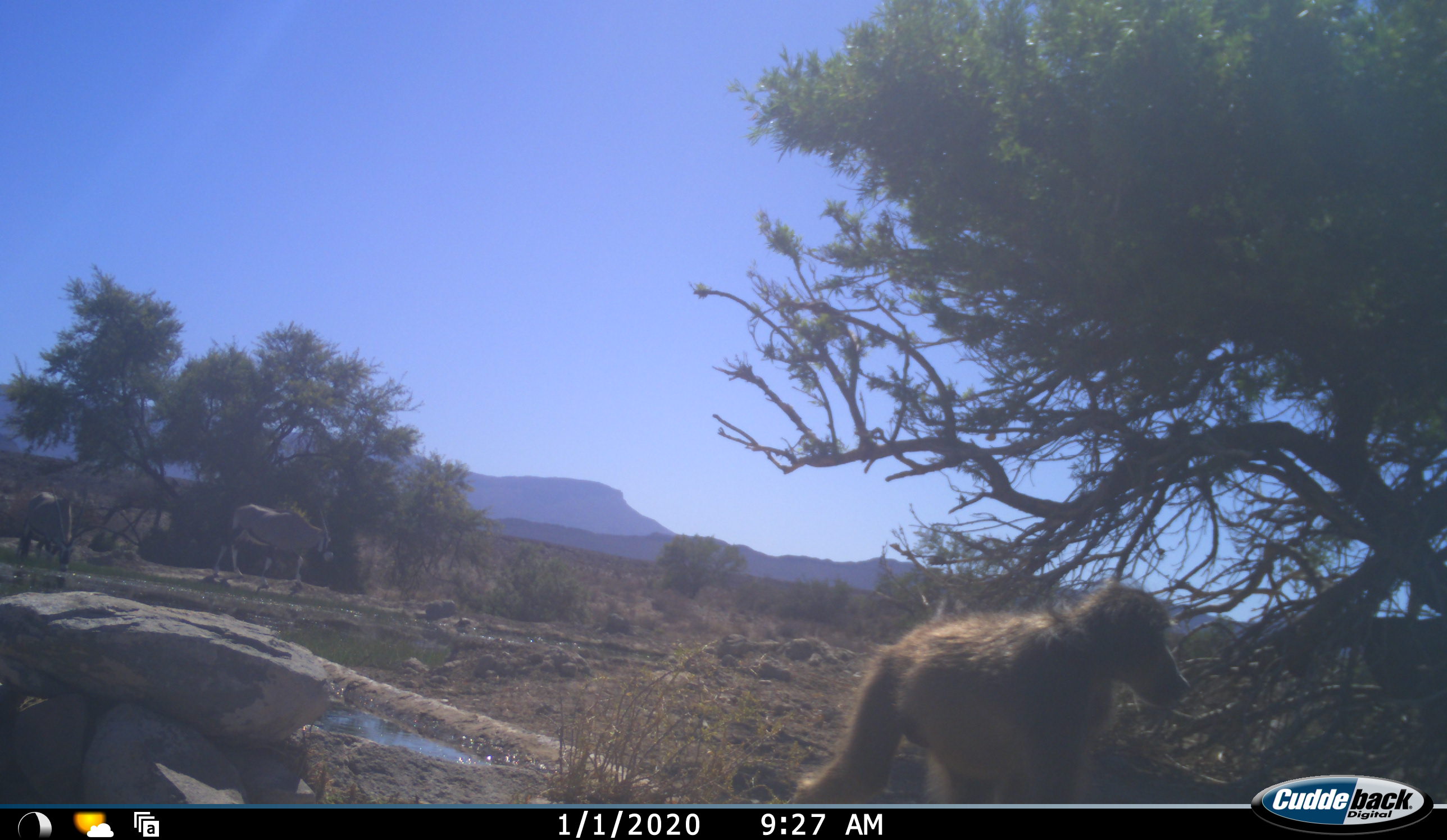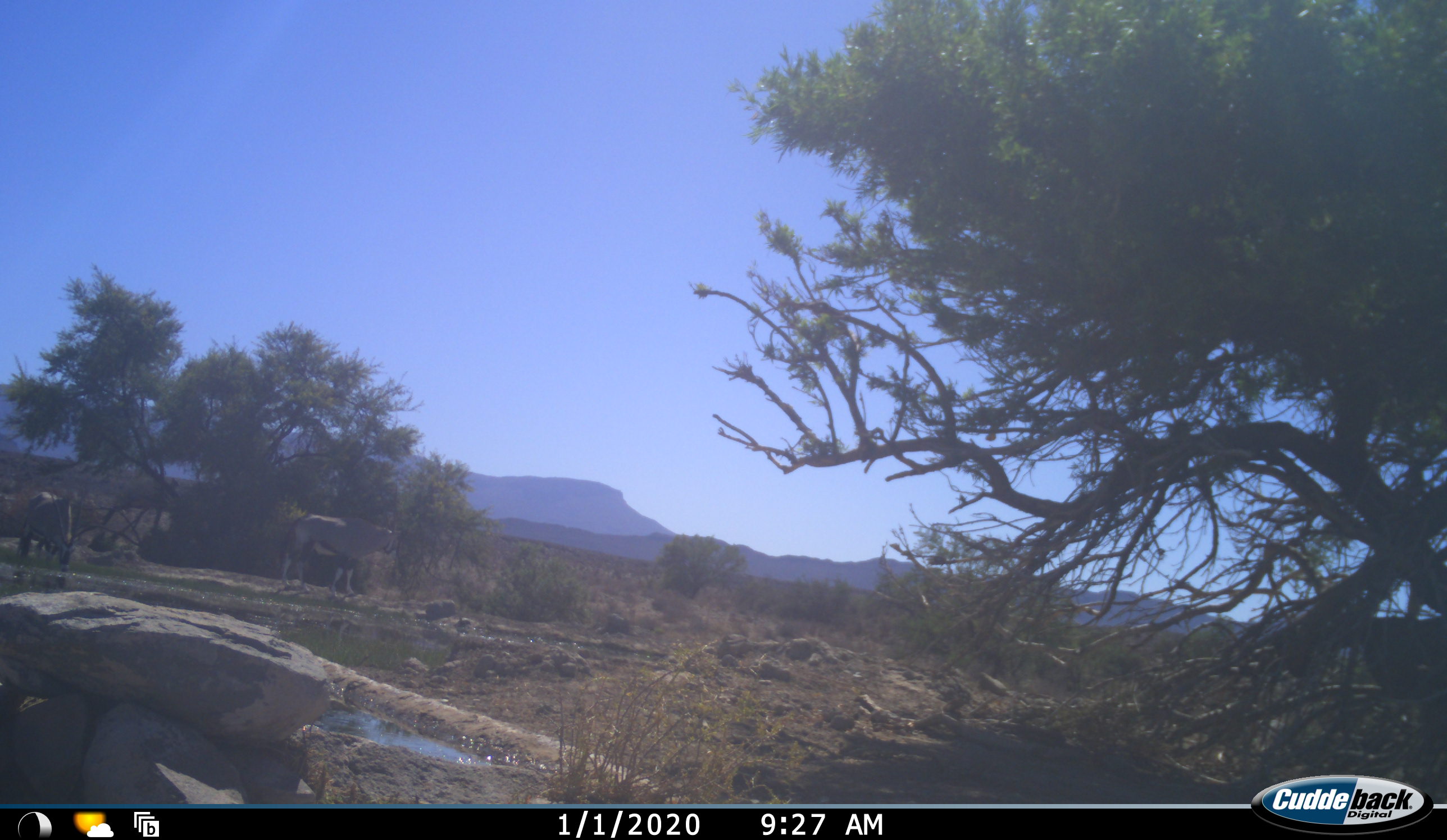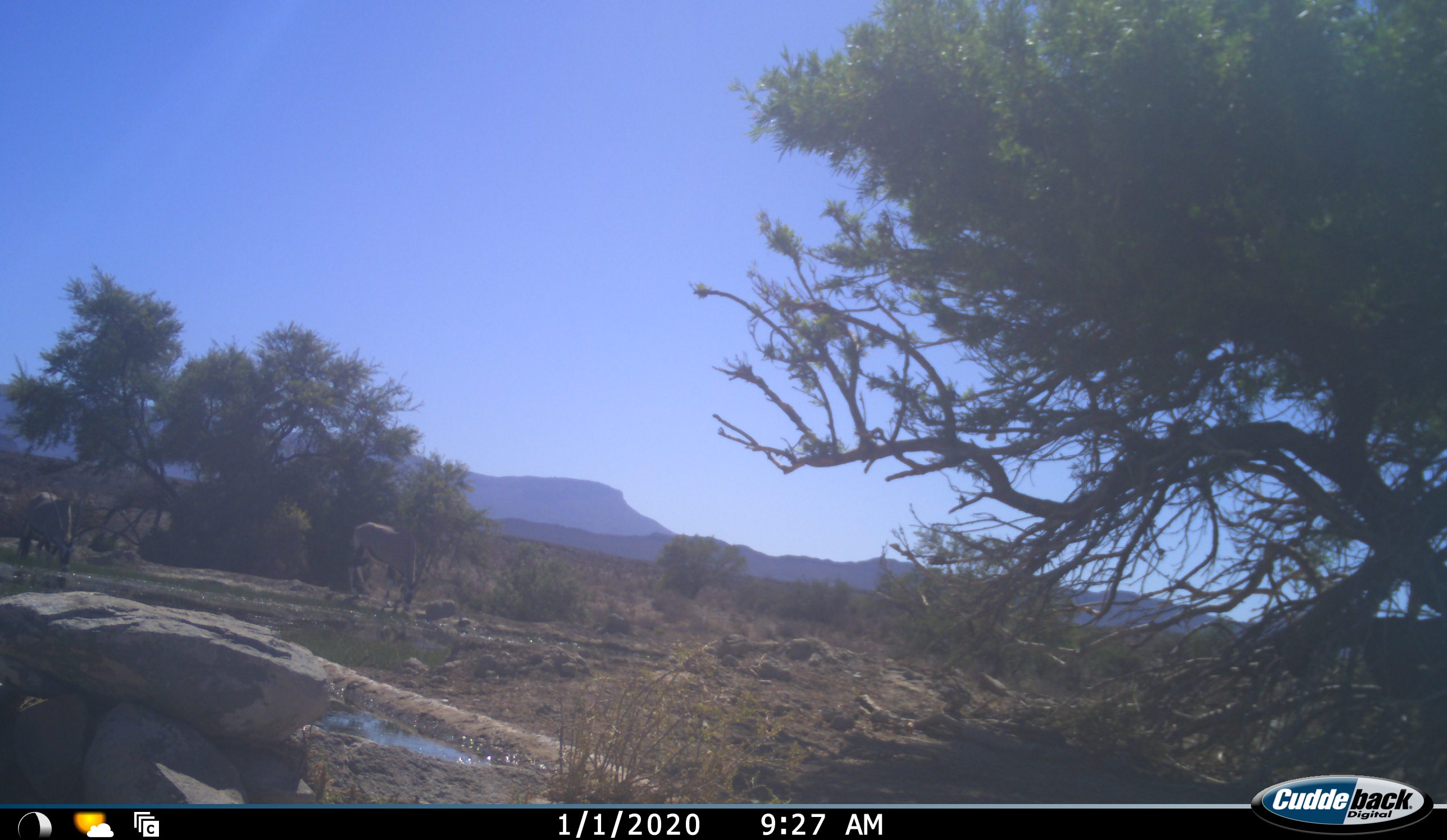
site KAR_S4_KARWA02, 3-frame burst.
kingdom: Animalia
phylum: Chordata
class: Mammalia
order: Primates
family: Cercopithecidae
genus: Papio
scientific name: Papio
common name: baboon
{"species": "baboon (Papio)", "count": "1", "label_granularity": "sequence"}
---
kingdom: Animalia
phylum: Chordata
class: Mammalia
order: Artiodactyla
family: Bovidae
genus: Oryx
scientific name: Oryx gazella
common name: gemsbok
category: oryx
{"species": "oryx (gemsbok) (Oryx gazella)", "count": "2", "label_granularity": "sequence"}